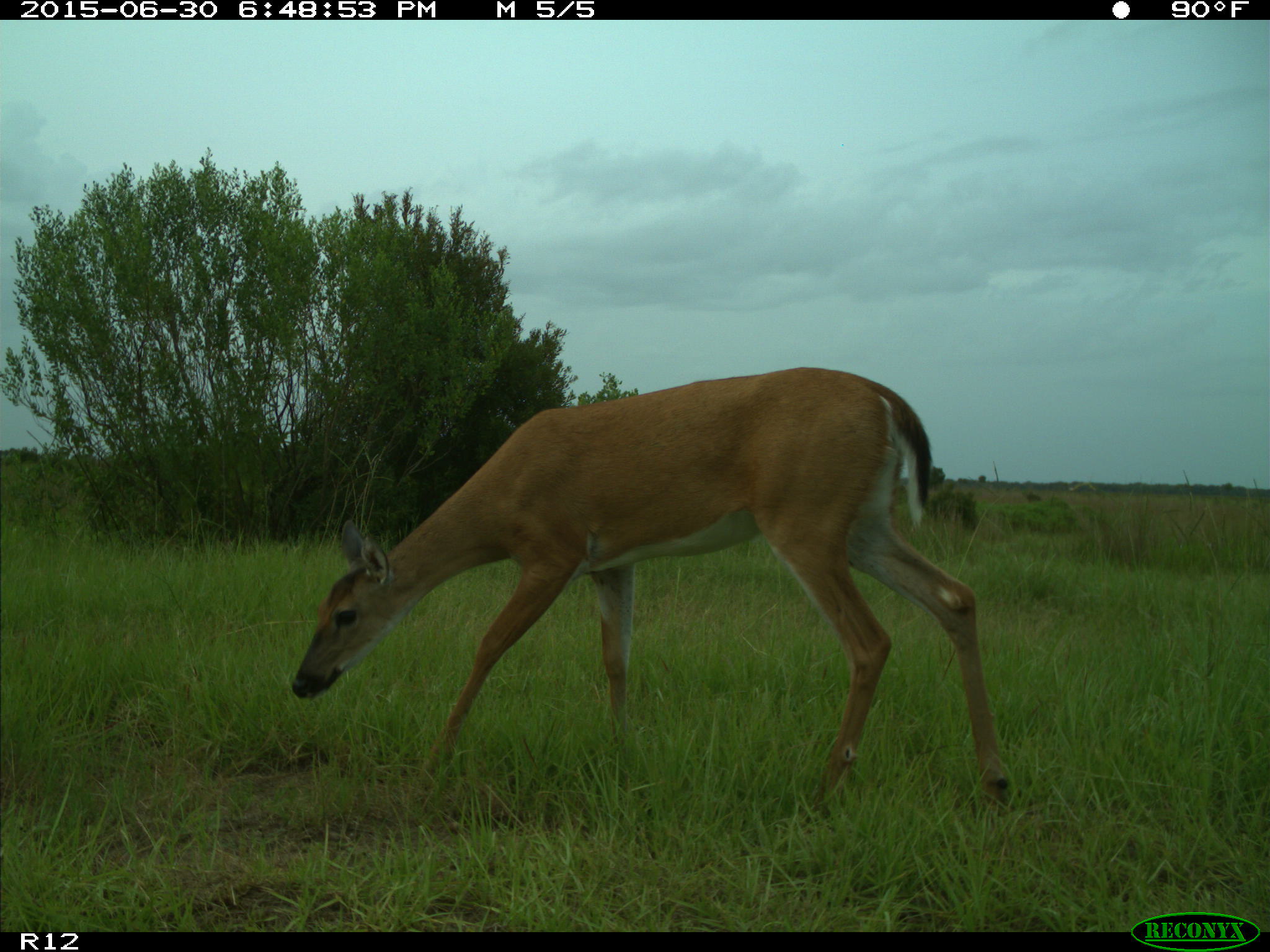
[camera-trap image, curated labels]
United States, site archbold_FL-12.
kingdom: Animalia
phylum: Chordata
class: Mammalia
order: Artiodactyla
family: Cervidae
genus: Odocoileus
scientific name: Odocoileus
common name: deer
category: unidentified deer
Unidentified deer (deer) (Odocoileus).